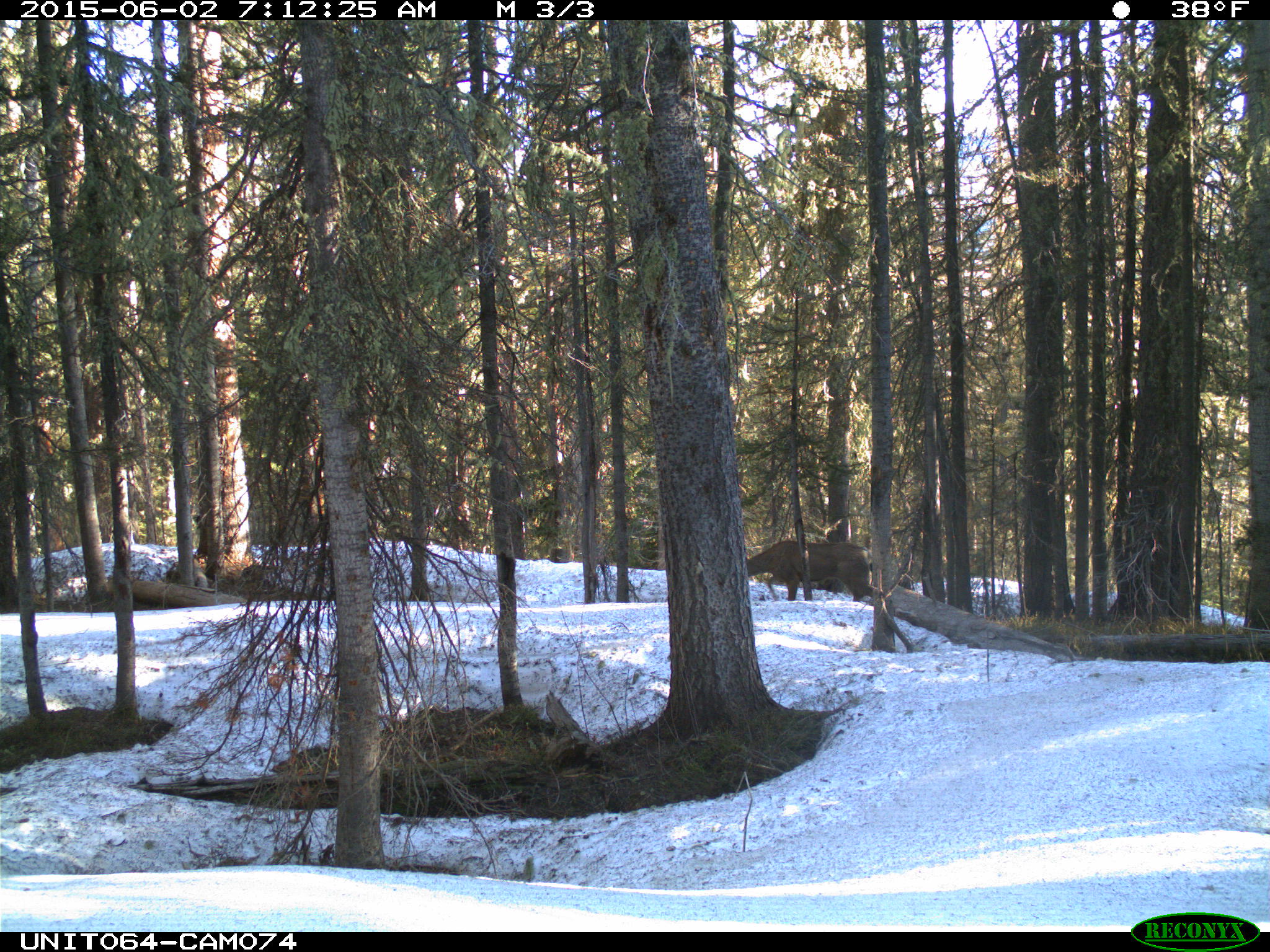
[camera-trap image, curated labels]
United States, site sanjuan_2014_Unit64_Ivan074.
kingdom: Animalia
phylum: Chordata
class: Mammalia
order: Artiodactyla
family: Cervidae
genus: Odocoileus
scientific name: Odocoileus hemionus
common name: mule deer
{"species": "Odocoileus hemionus (mule deer)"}